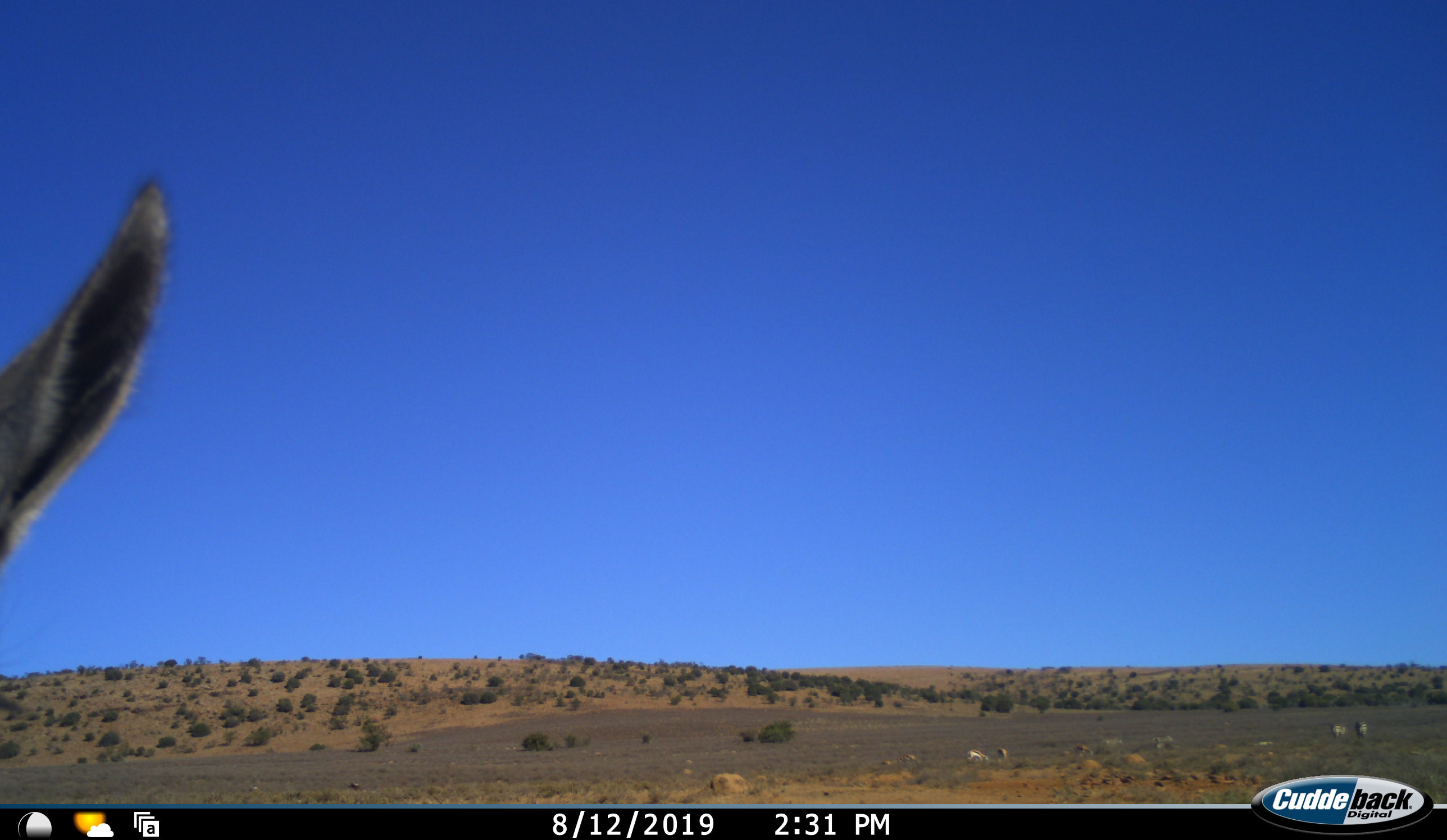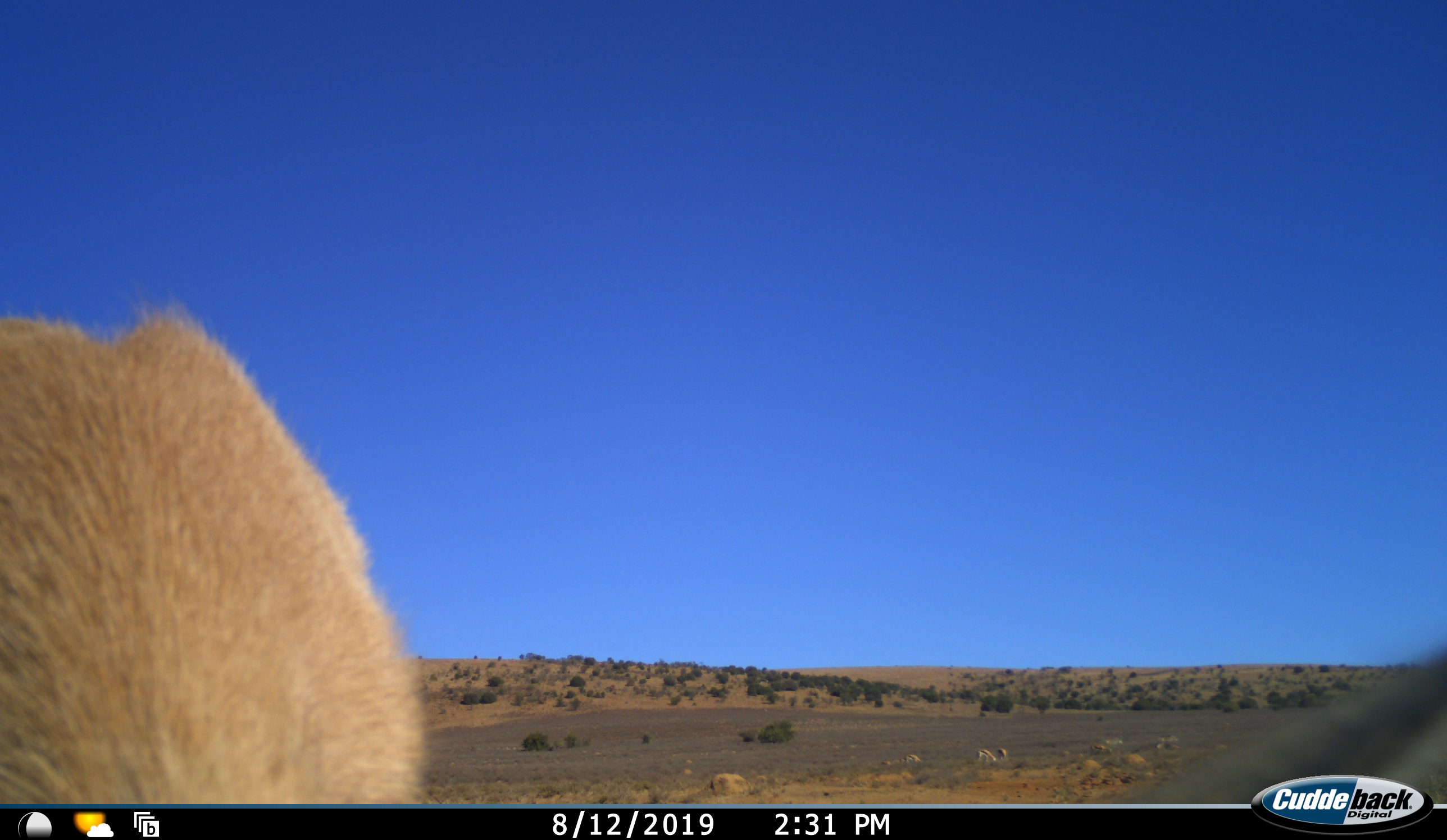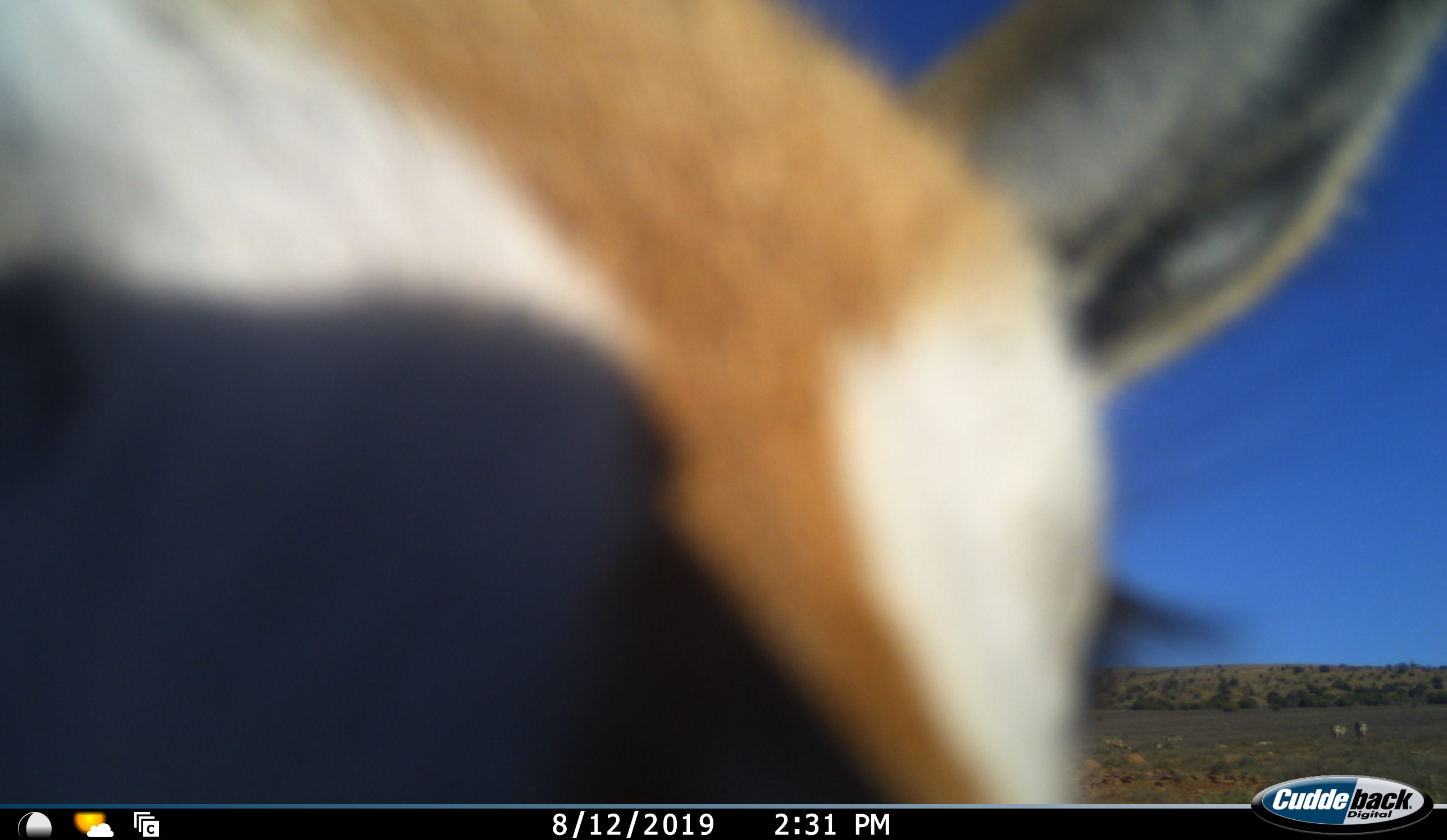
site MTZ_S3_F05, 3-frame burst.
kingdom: Animalia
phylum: Chordata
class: Mammalia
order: Artiodactyla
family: Bovidae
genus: Antidorcas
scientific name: Antidorcas marsupialis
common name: springbok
Springbok (Antidorcas marsupialis), count 1. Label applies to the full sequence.